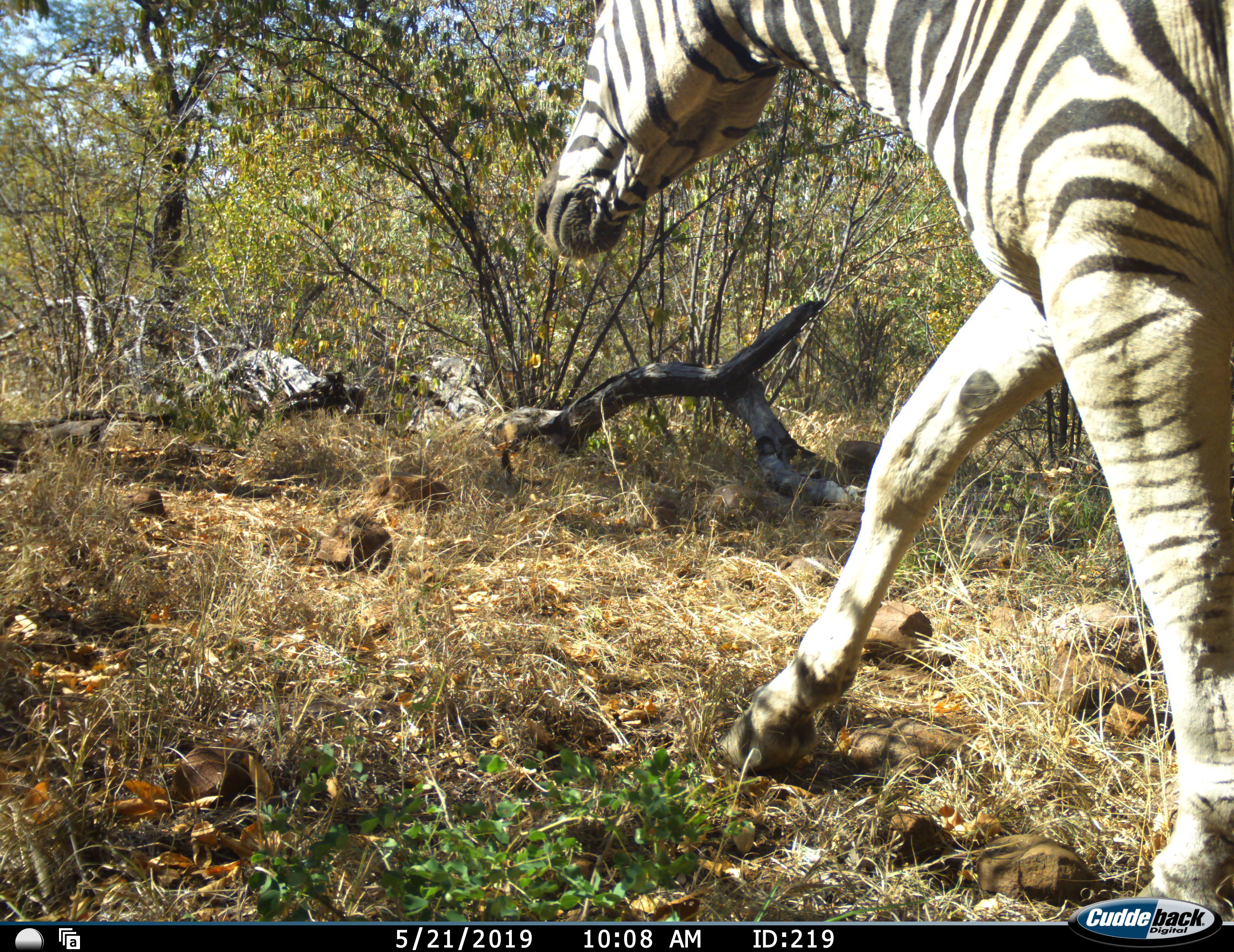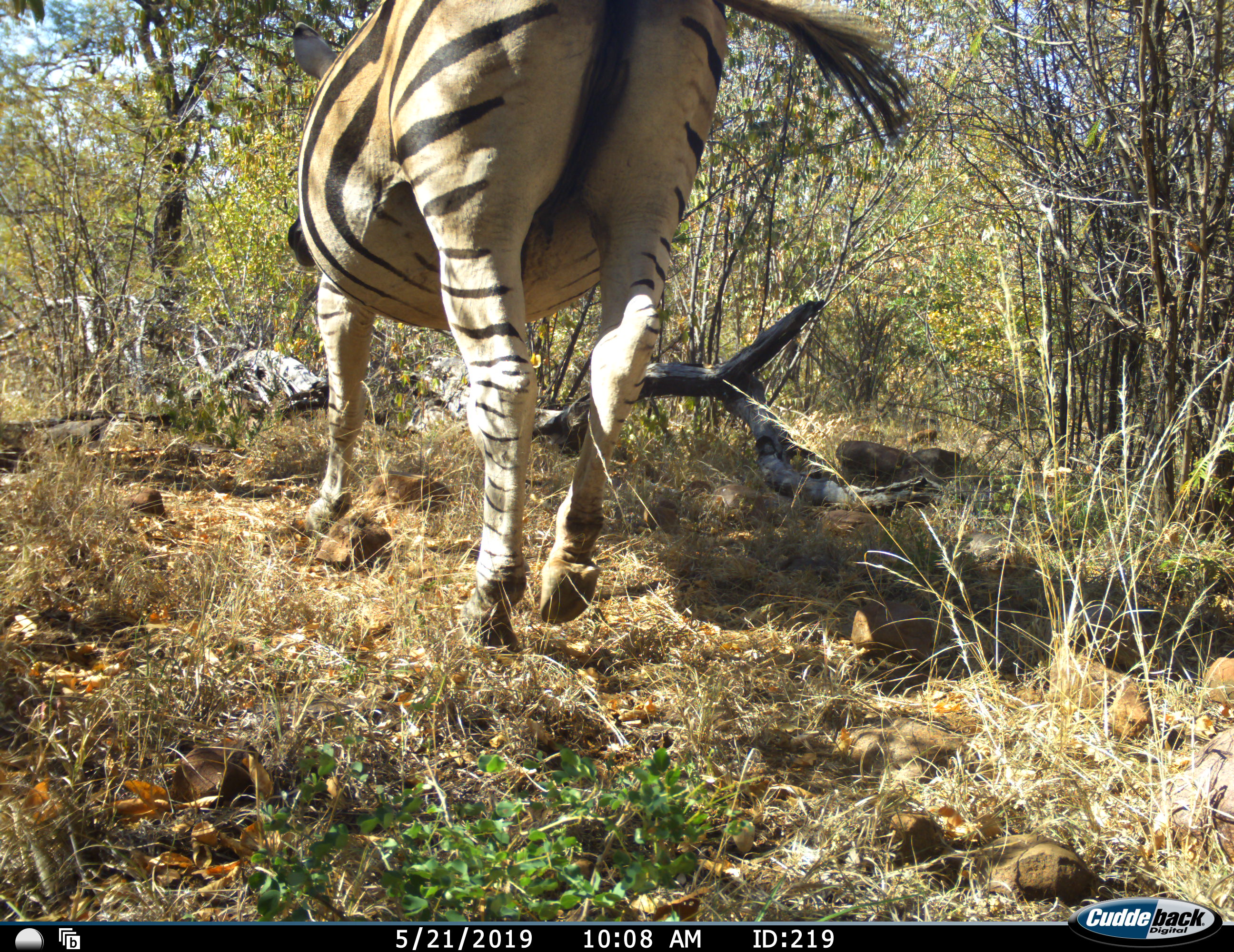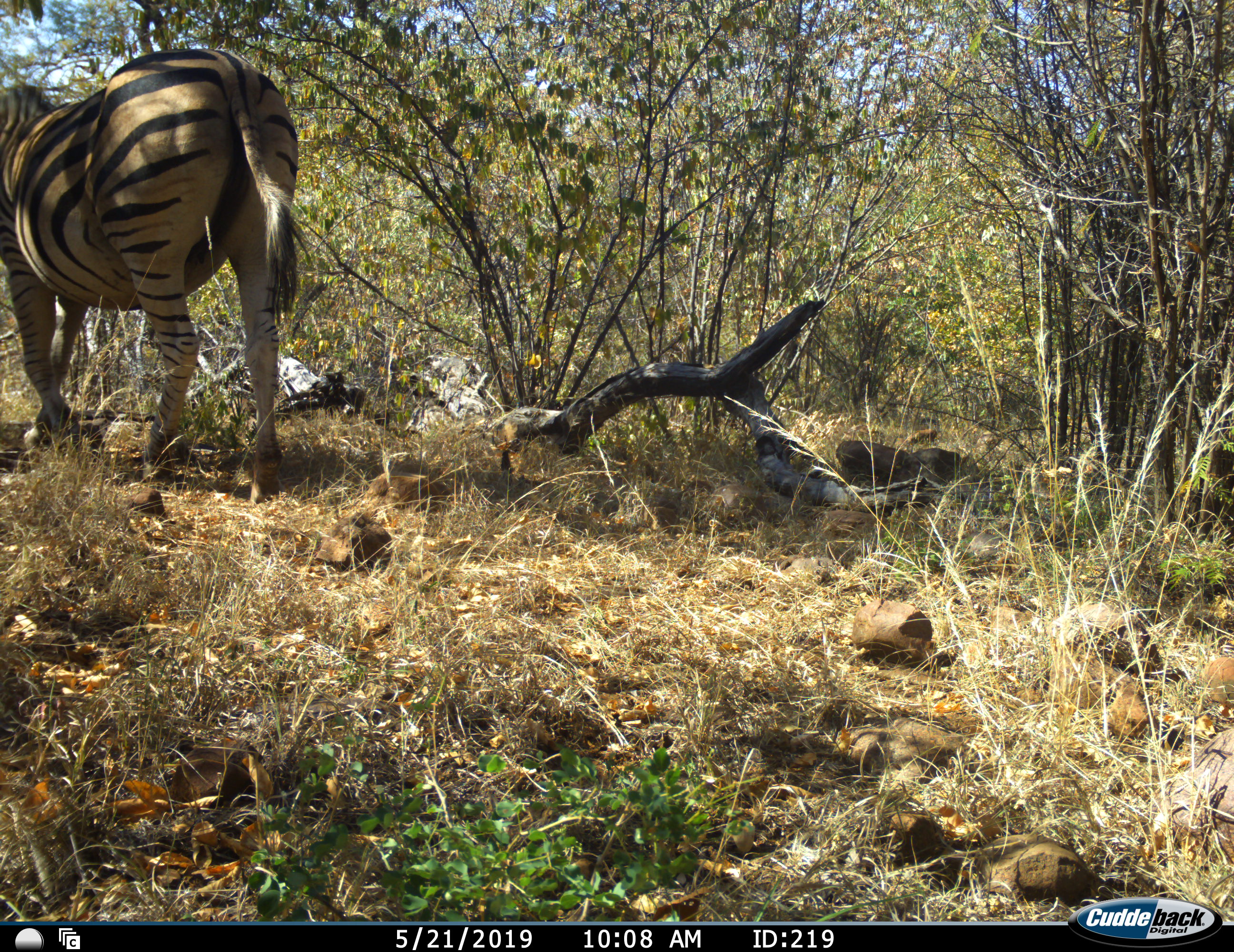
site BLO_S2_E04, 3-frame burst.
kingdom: Animalia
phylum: Chordata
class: Mammalia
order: Perissodactyla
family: Equidae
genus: Equus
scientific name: Equus quagga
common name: plains zebra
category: zebraplains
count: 1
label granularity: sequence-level